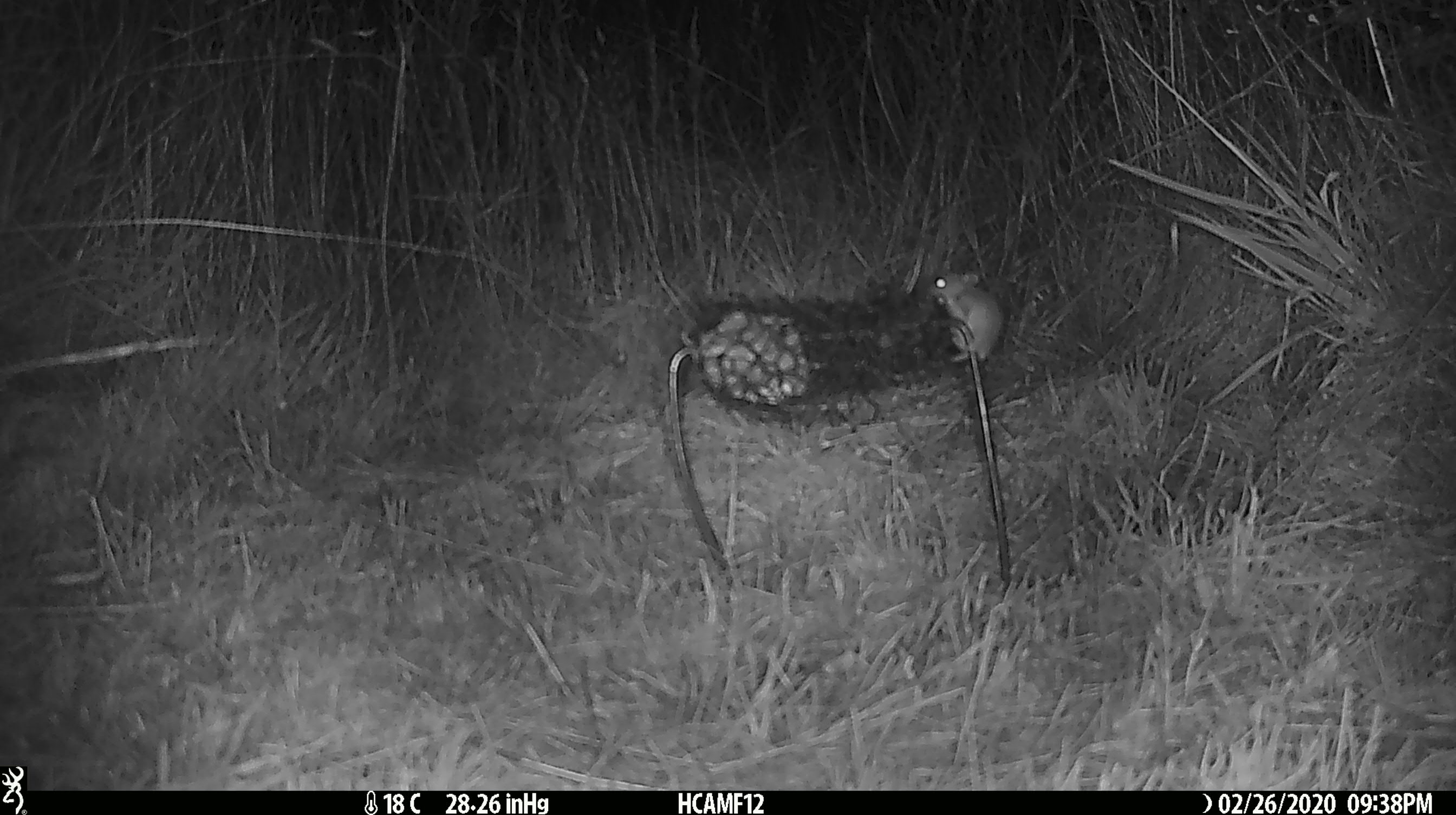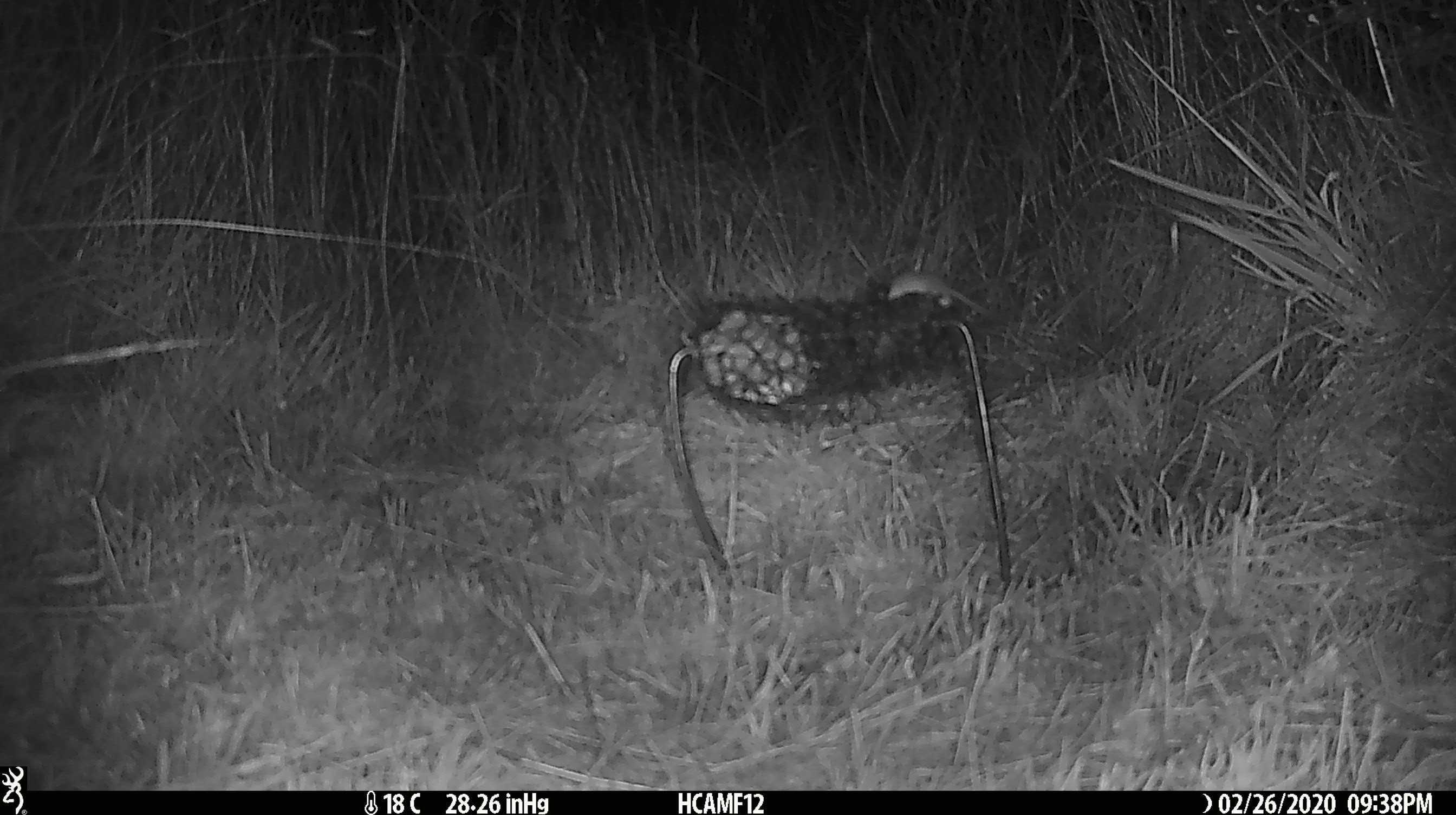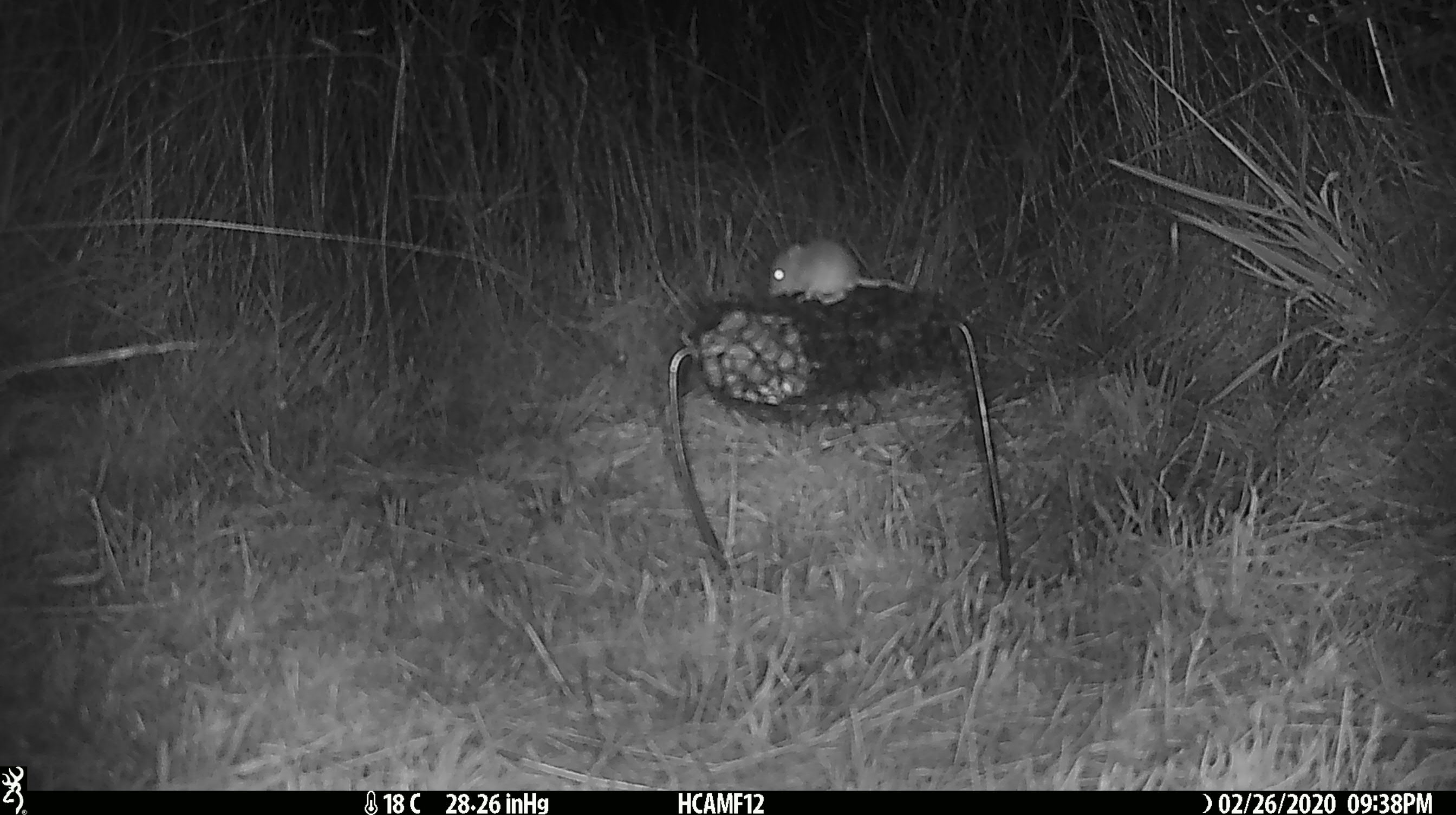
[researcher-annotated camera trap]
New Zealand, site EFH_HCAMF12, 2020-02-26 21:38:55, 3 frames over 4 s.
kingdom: Animalia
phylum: Chordata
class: Mammalia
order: Rodentia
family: Muridae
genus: Mus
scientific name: Mus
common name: mouse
Mouse (Mus).